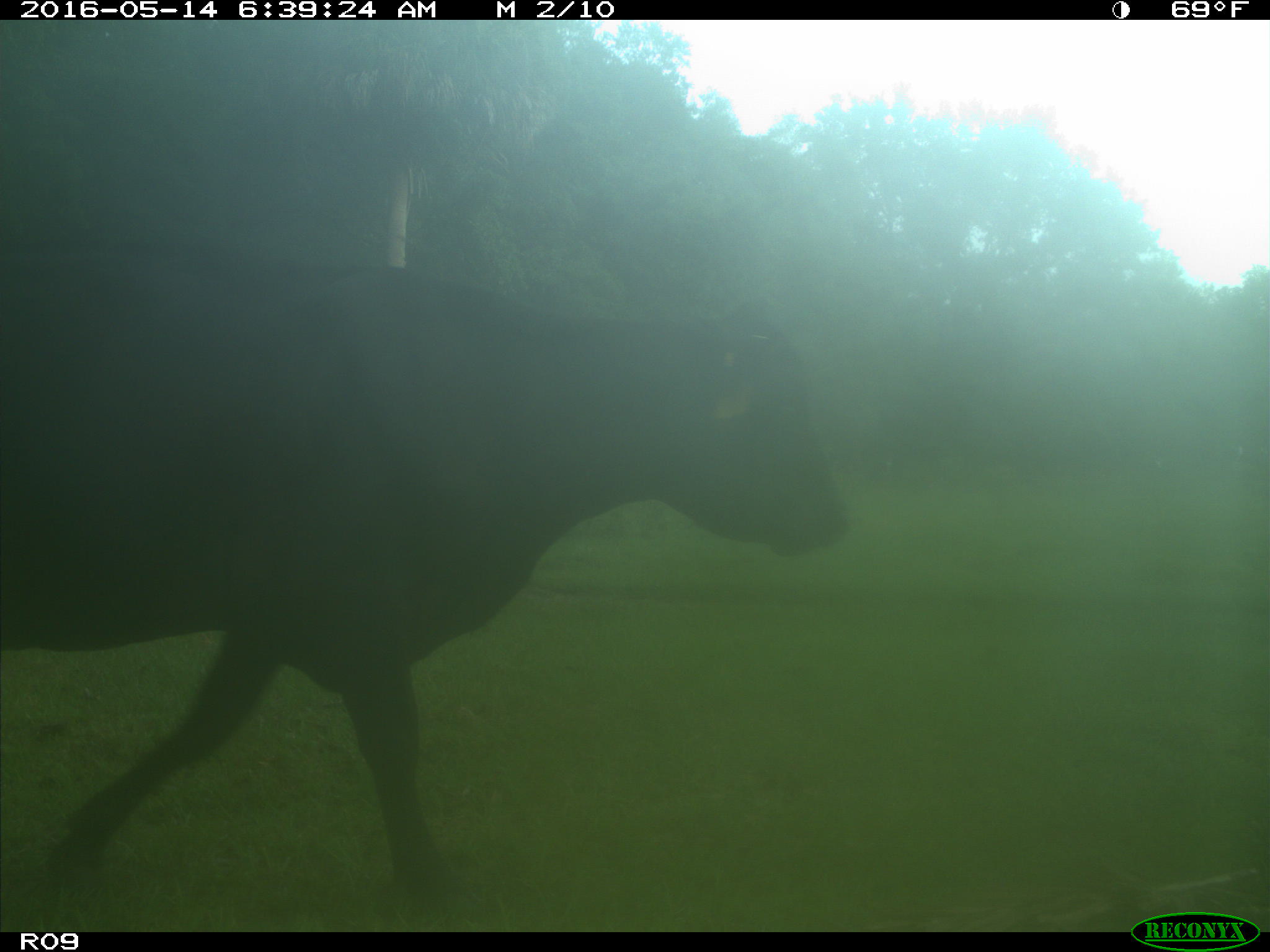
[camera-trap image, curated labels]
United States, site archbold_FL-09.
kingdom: Animalia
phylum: Chordata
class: Mammalia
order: Artiodactyla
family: Bovidae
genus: Bos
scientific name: Bos taurus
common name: domestic cow